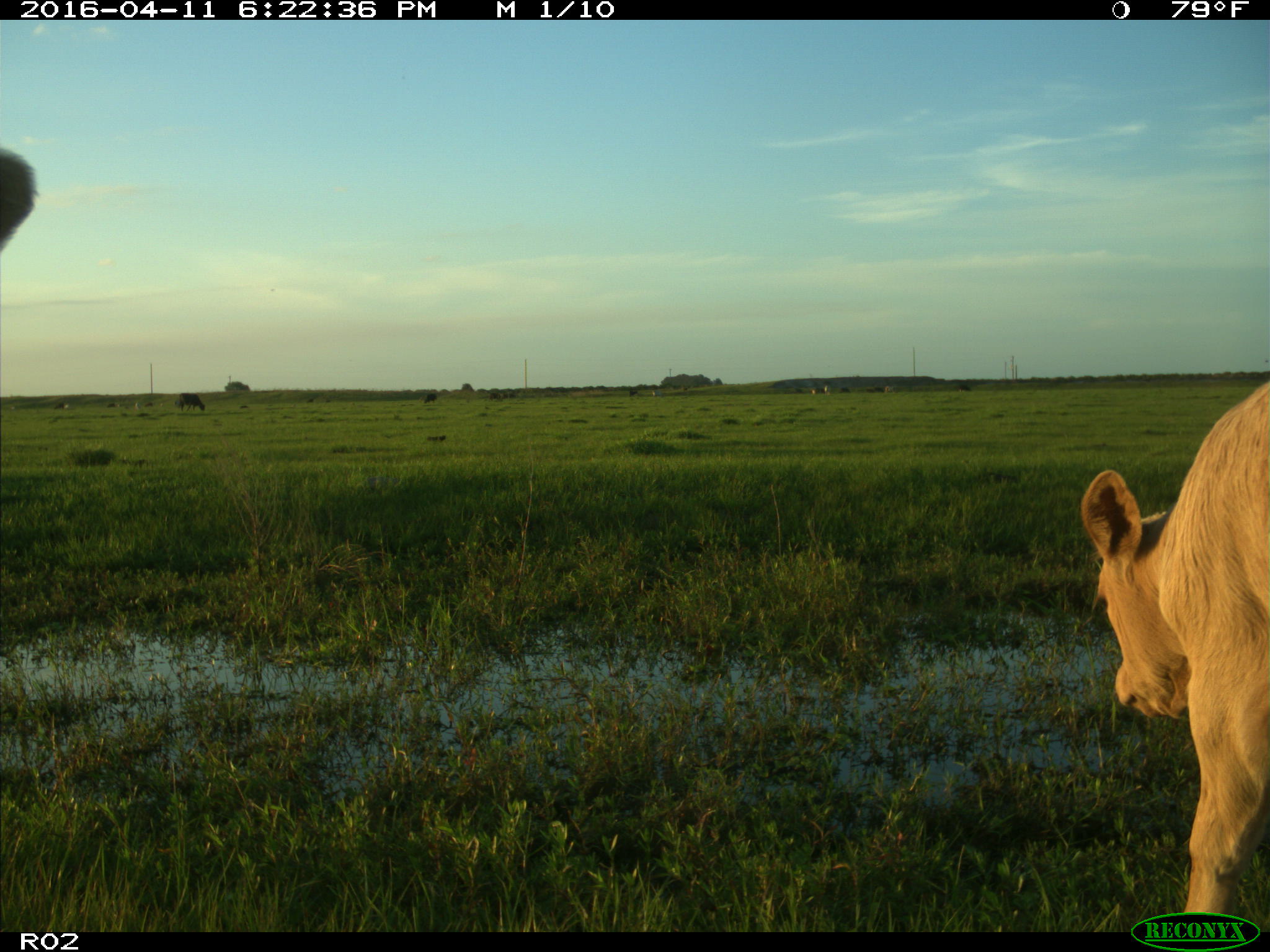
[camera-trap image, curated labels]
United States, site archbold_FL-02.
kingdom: Animalia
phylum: Chordata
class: Mammalia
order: Artiodactyla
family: Bovidae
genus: Bos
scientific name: Bos taurus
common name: domestic cow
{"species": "Bos taurus (domestic cow)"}